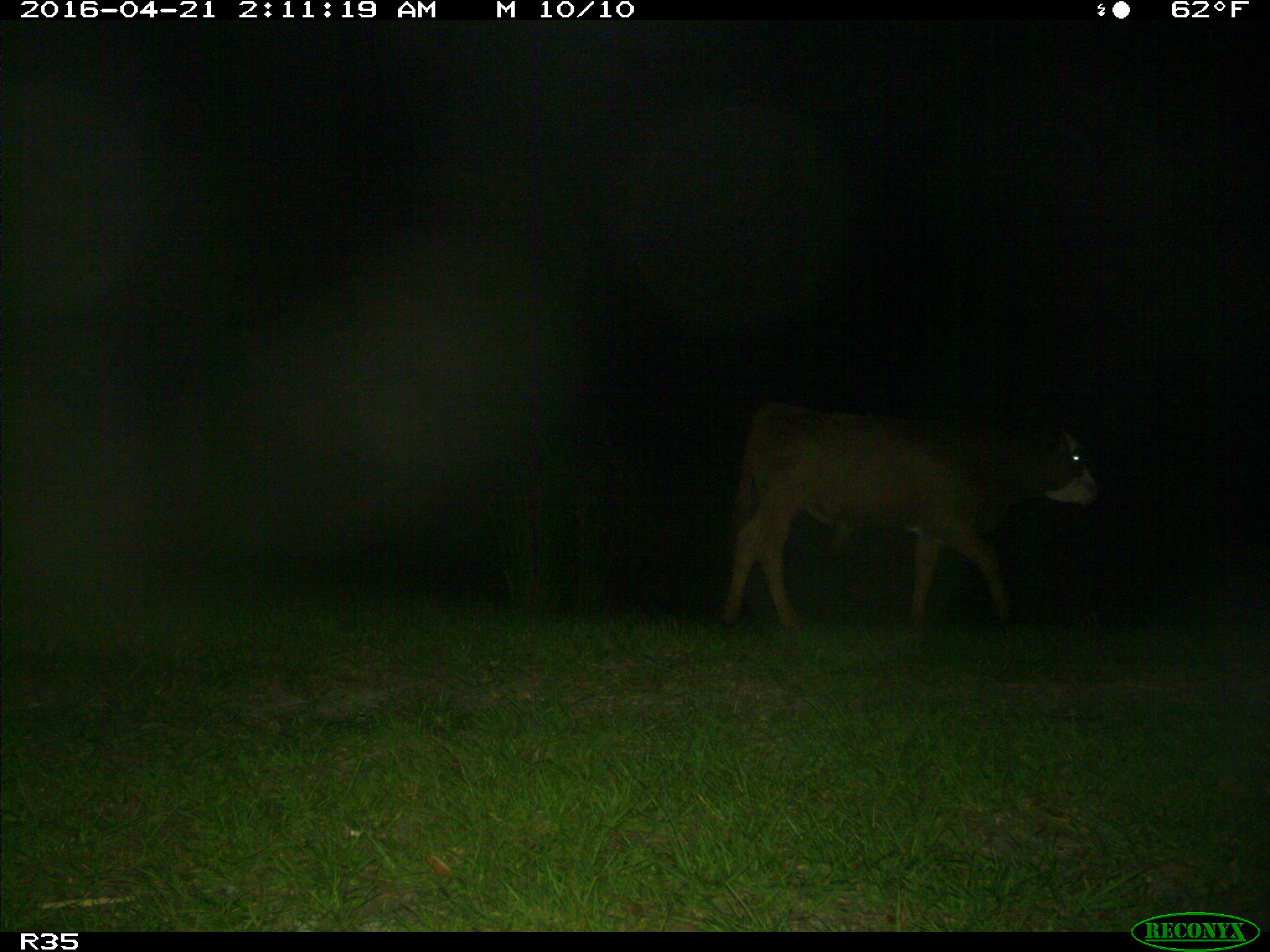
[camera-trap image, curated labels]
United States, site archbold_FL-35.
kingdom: Animalia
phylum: Chordata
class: Mammalia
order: Artiodactyla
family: Bovidae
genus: Bos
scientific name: Bos taurus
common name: domestic cow